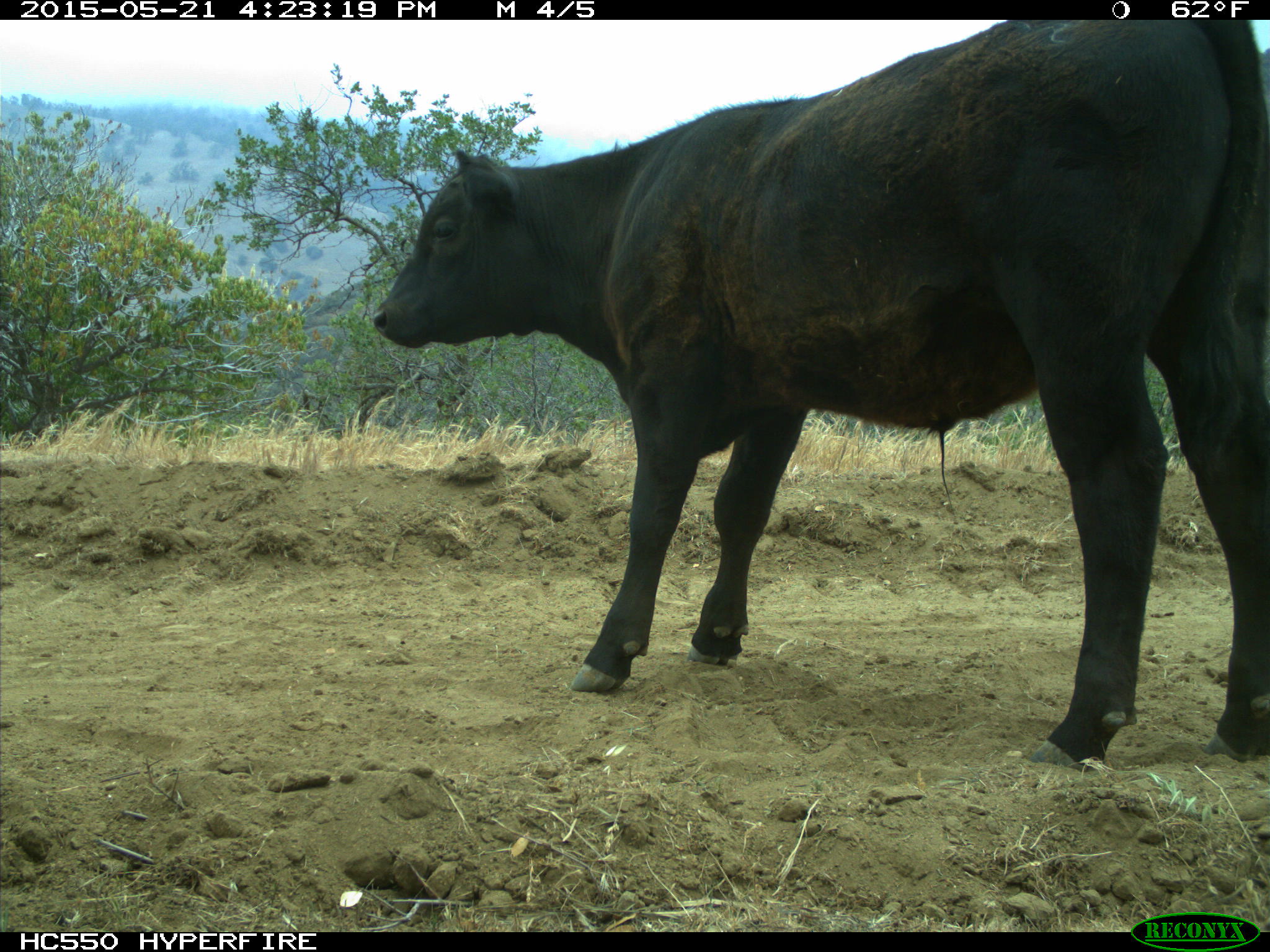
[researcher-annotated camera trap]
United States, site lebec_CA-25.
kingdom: Animalia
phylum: Chordata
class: Mammalia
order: Artiodactyla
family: Bovidae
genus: Bos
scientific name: Bos taurus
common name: domestic cow